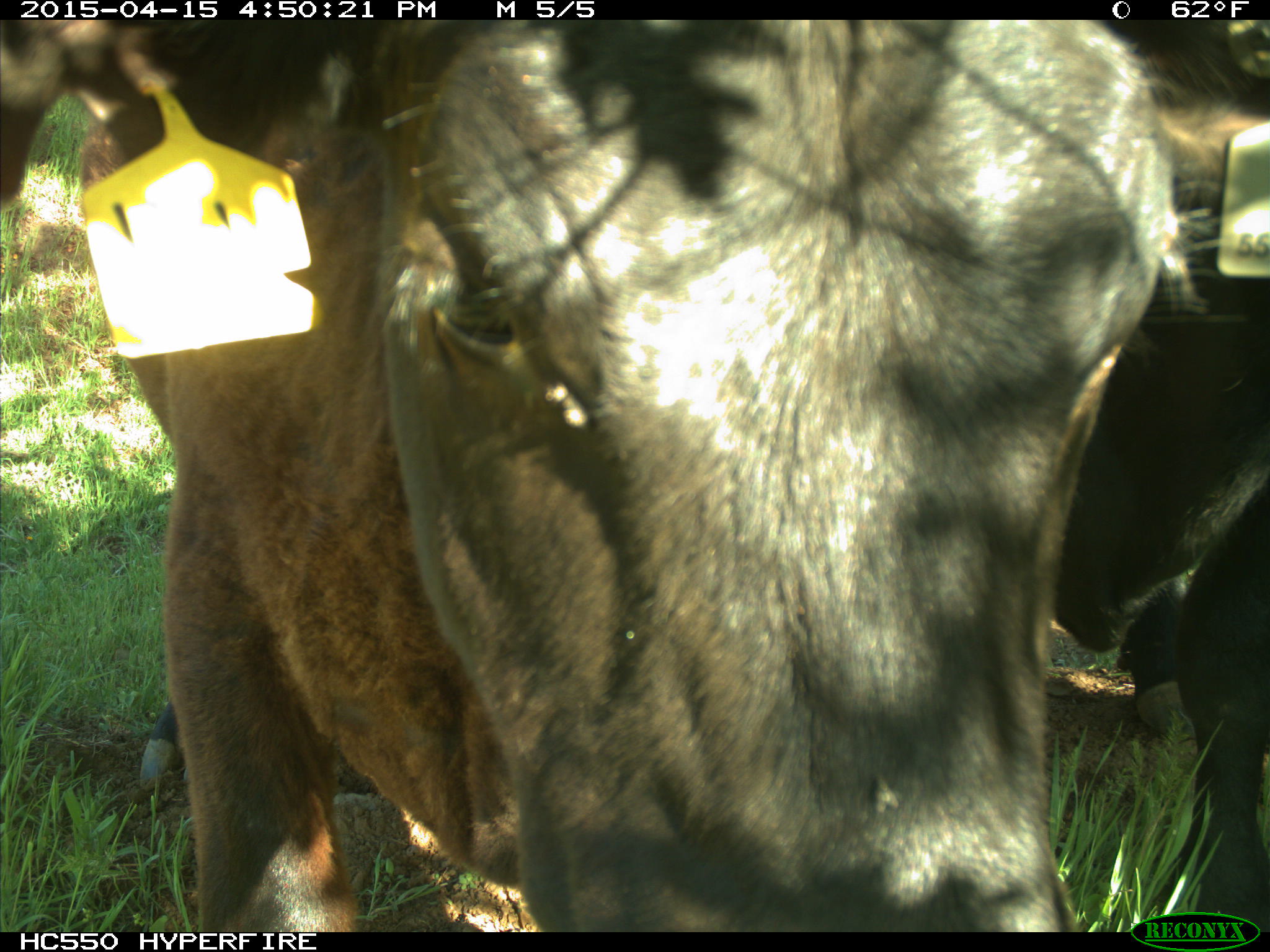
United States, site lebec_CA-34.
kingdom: Animalia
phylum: Chordata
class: Mammalia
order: Artiodactyla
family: Bovidae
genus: Bos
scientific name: Bos taurus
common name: domestic cow